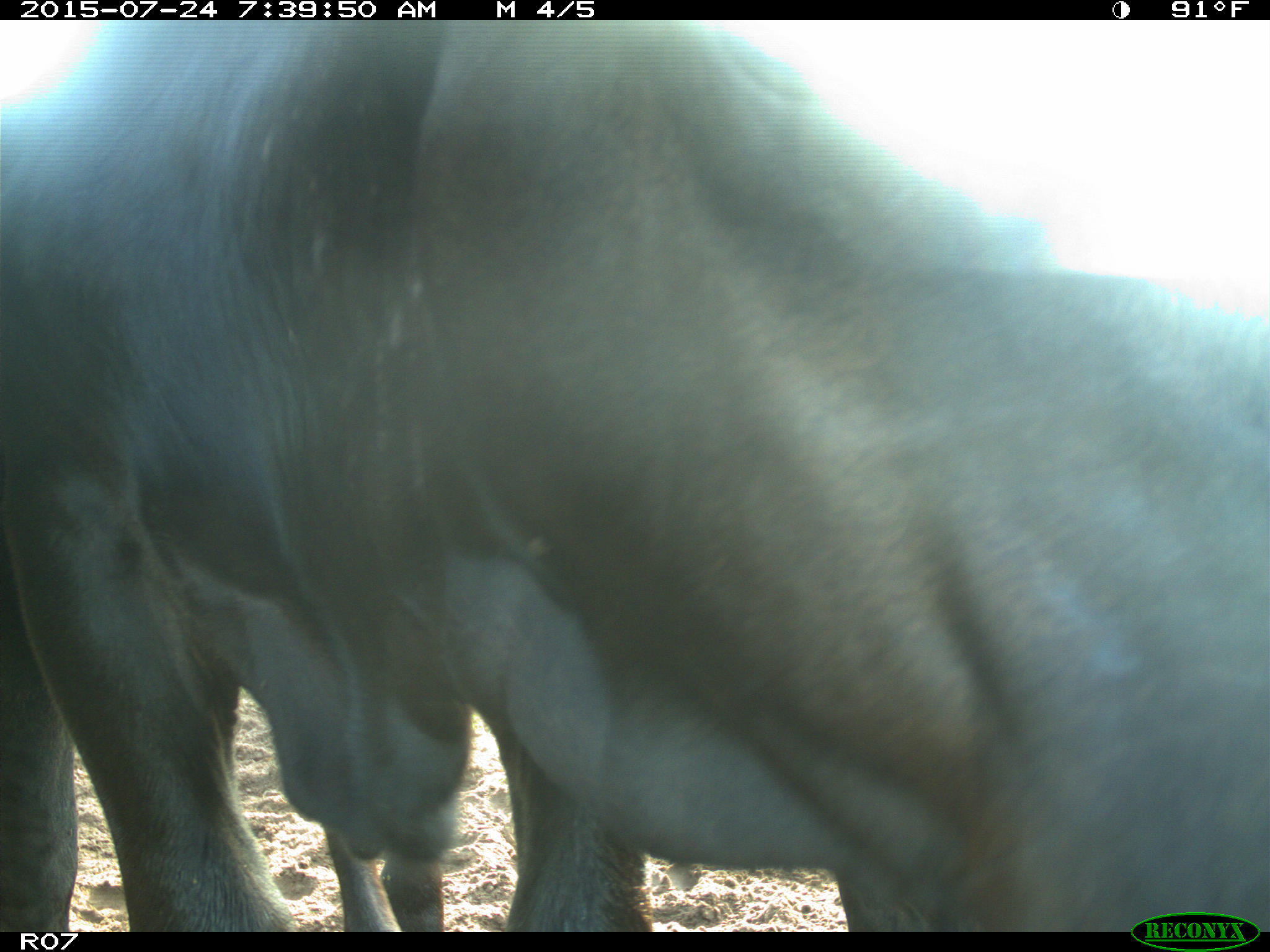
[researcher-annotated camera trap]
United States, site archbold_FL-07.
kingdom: Animalia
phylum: Chordata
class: Mammalia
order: Artiodactyla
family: Bovidae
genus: Bos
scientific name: Bos taurus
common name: domestic cow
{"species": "Bos taurus (domestic cow)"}